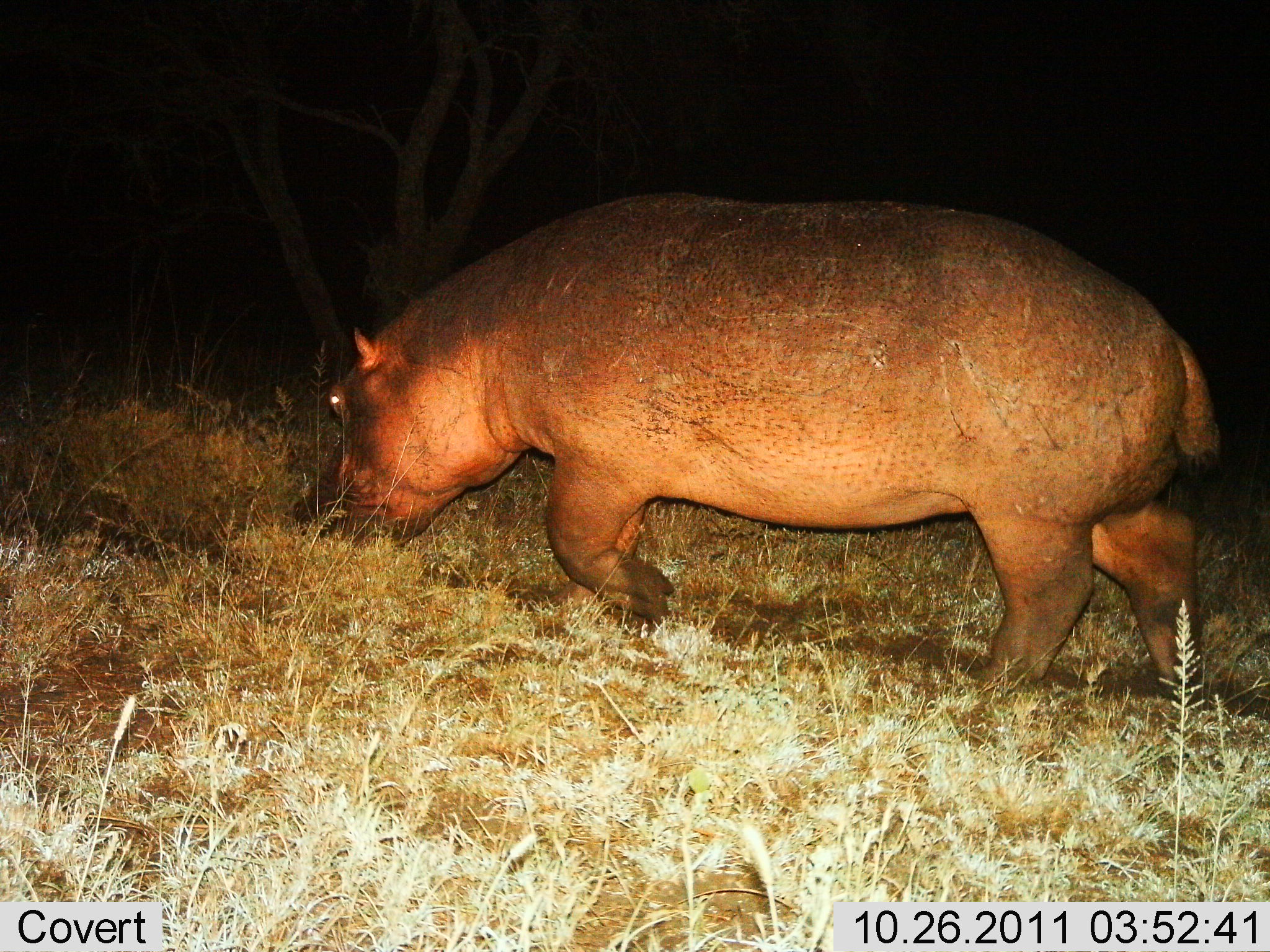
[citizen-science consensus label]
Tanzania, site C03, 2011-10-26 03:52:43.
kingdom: Animalia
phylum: Chordata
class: Mammalia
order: Artiodactyla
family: Hippopotamidae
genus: Hippopotamus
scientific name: Hippopotamus amphibius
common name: hippopotamus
Hippopotamus (Hippopotamus amphibius), count 1. Behavior (volunteer vote fractions): standing 20%, resting 0%, moving 87%, interacting 0%. Young present (vote fraction): 0%. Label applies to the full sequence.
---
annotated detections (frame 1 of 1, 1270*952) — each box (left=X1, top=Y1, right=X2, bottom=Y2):
animal: (left=290, top=188, right=1219, bottom=706)